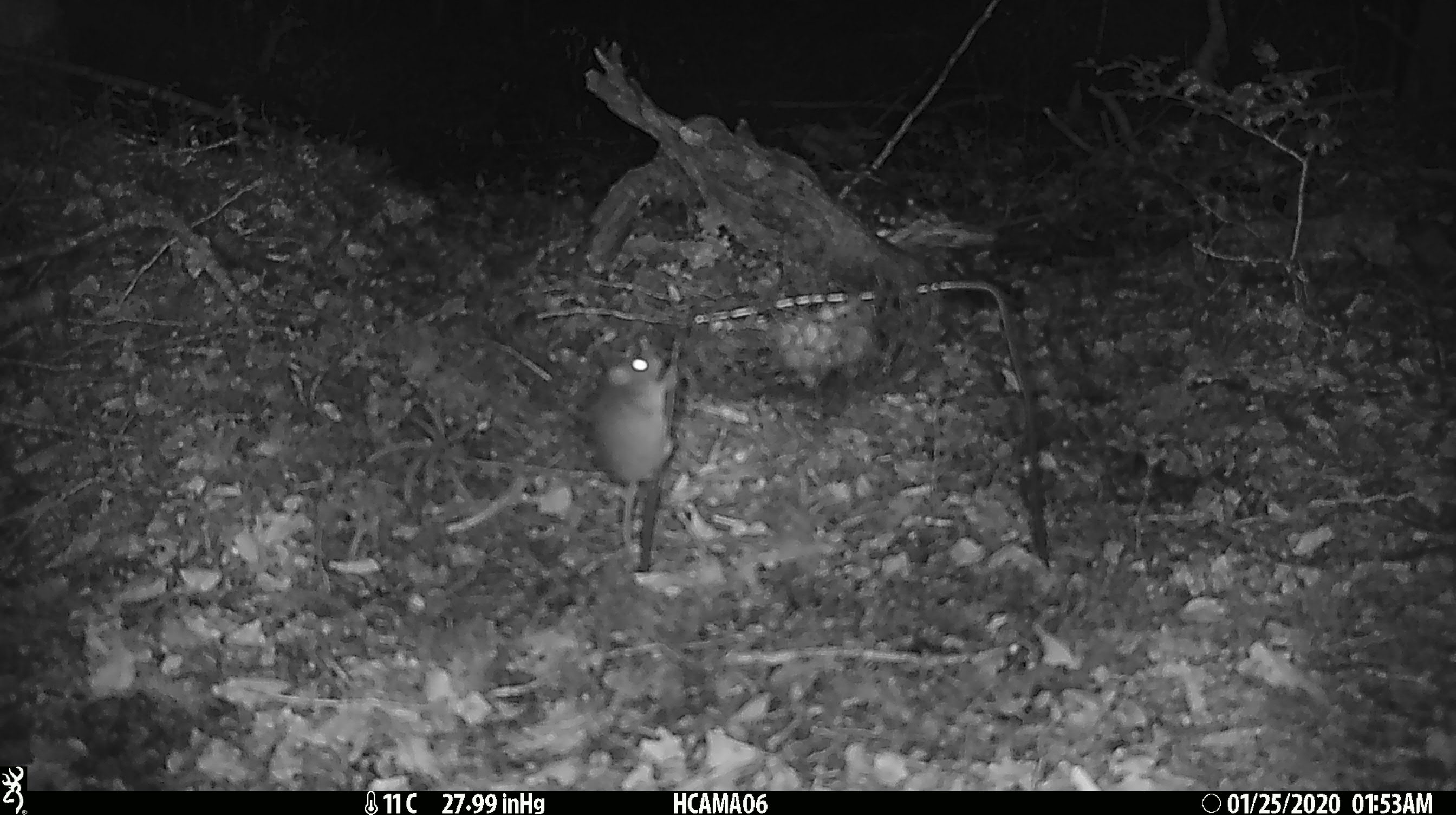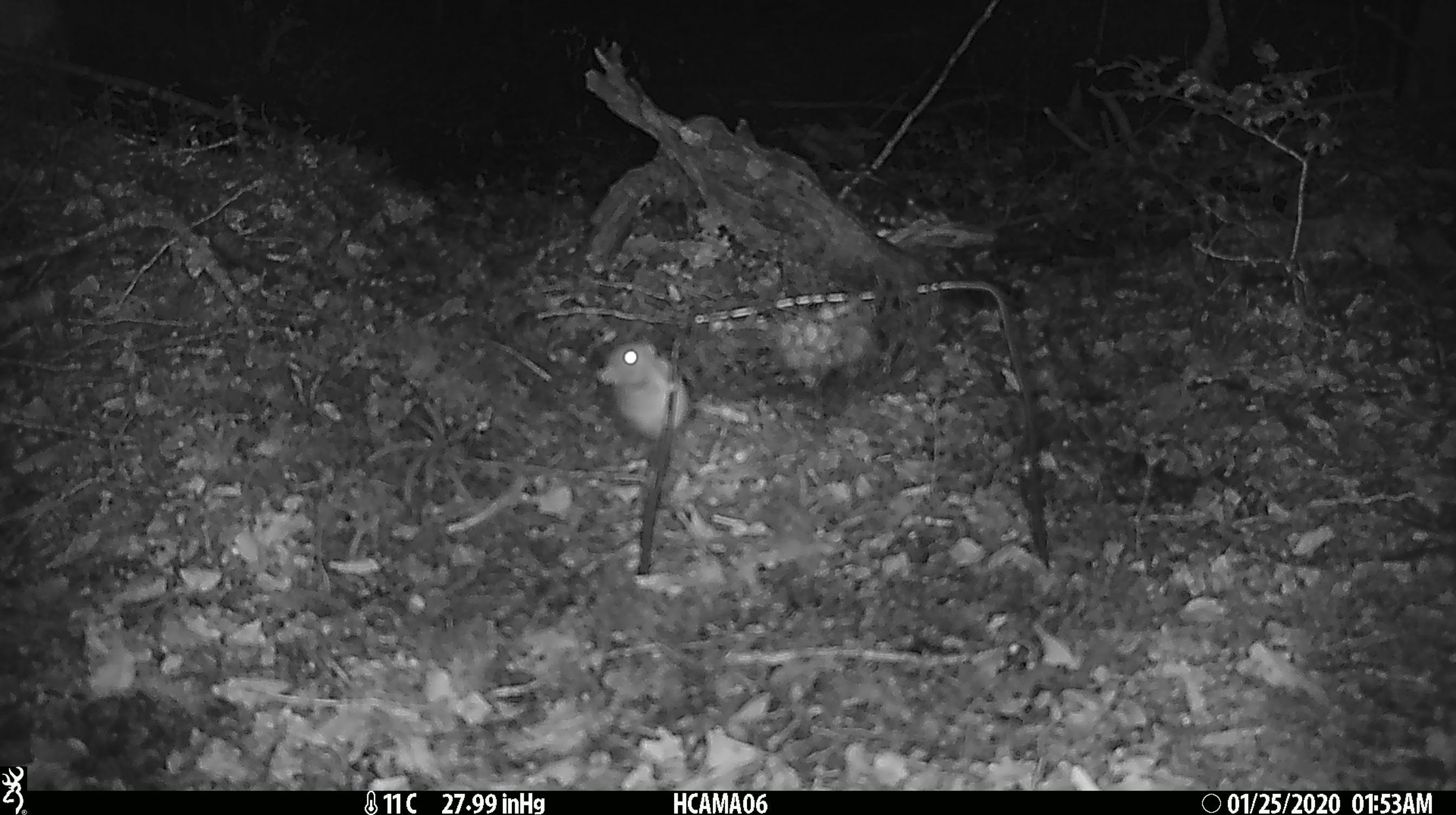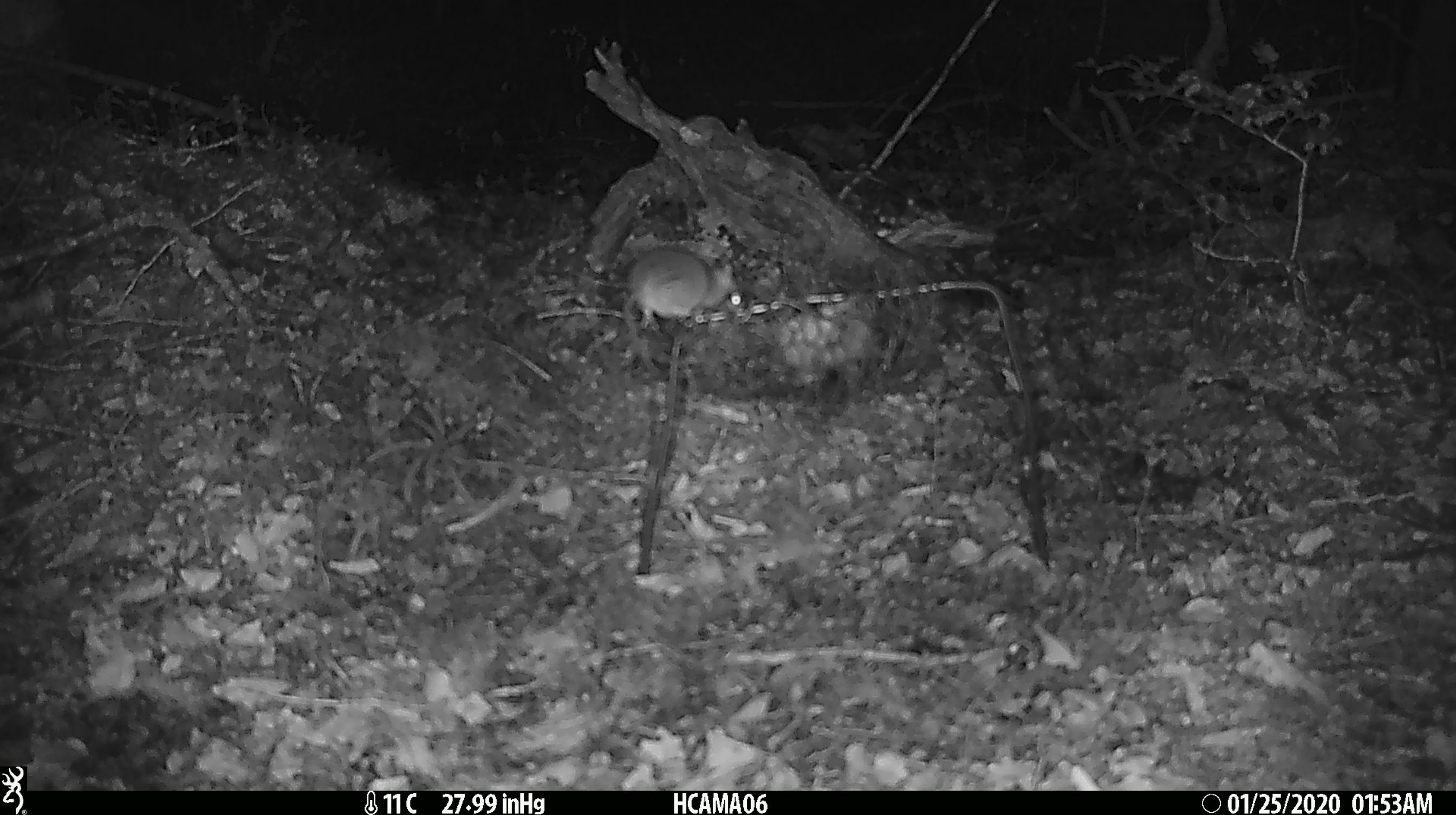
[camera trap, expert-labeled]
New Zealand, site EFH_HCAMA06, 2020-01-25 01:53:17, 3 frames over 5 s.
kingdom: Animalia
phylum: Chordata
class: Mammalia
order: Rodentia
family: Muridae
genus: Mus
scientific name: Mus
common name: mouse